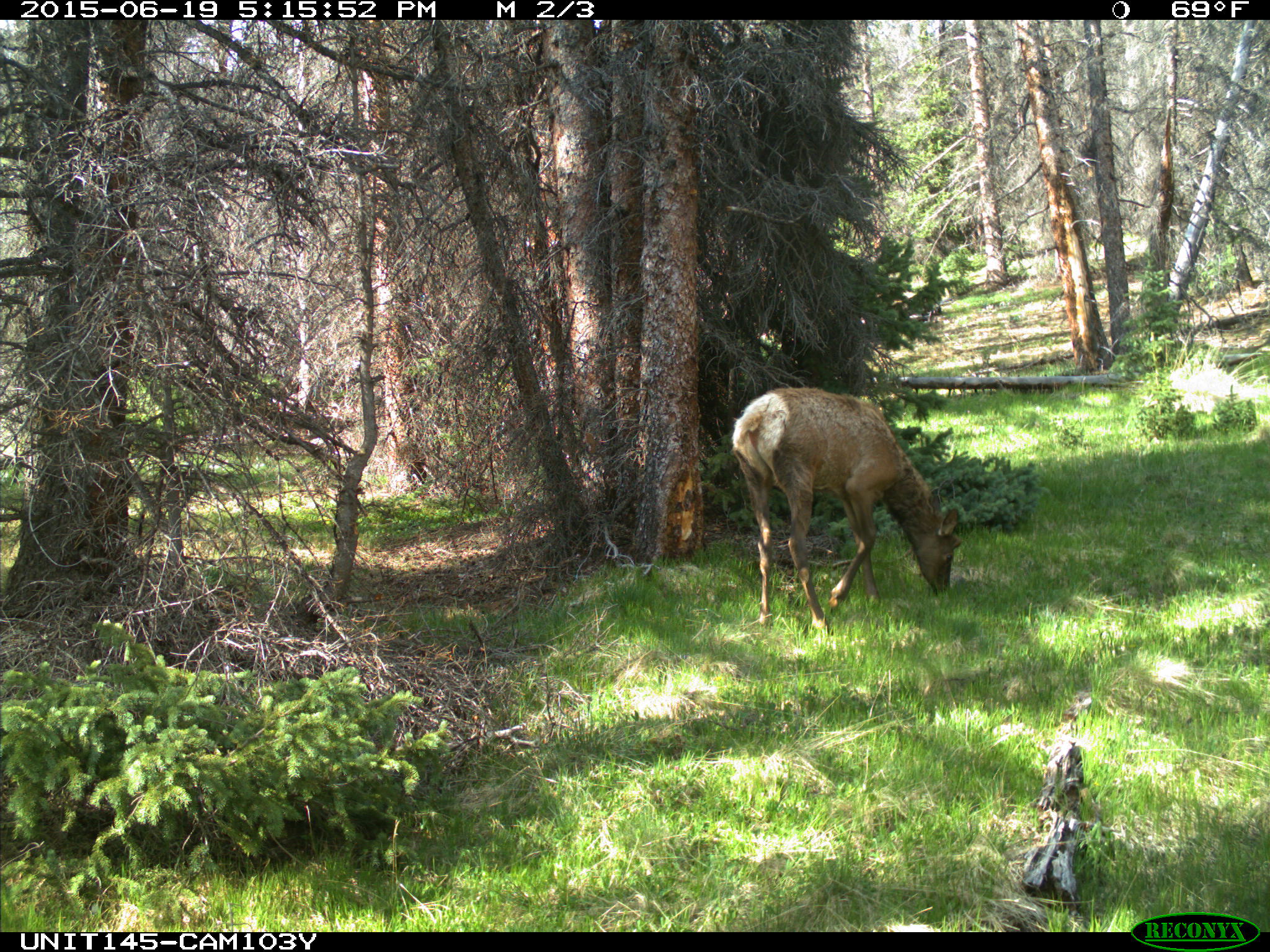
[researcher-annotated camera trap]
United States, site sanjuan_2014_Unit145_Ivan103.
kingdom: Animalia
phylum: Chordata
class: Mammalia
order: Artiodactyla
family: Cervidae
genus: Cervus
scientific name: Cervus elaphus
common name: red deer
Cervus elaphus (red deer).